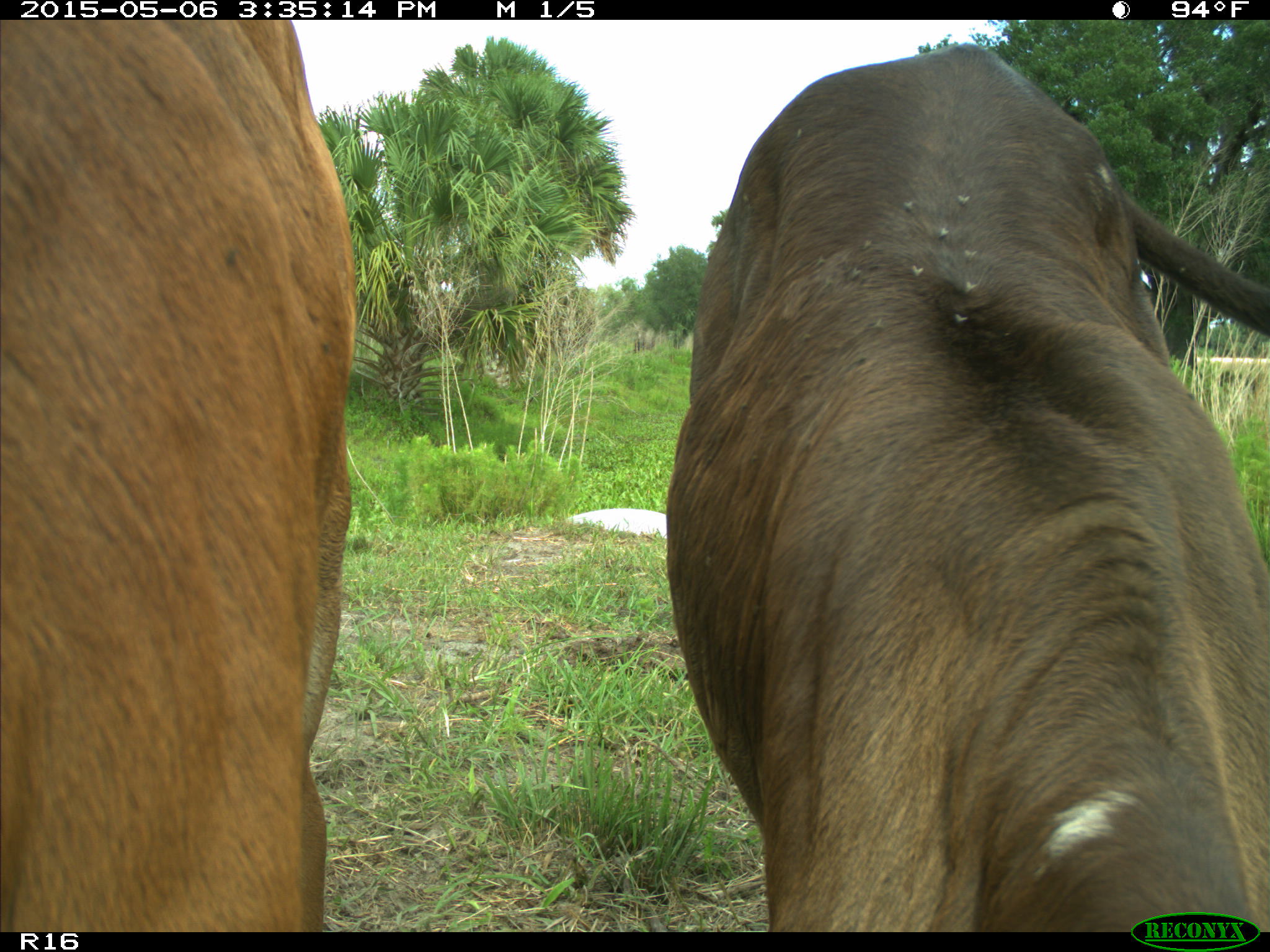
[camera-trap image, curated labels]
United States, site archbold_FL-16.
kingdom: Animalia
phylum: Chordata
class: Mammalia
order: Artiodactyla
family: Bovidae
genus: Bos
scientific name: Bos taurus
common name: domestic cow